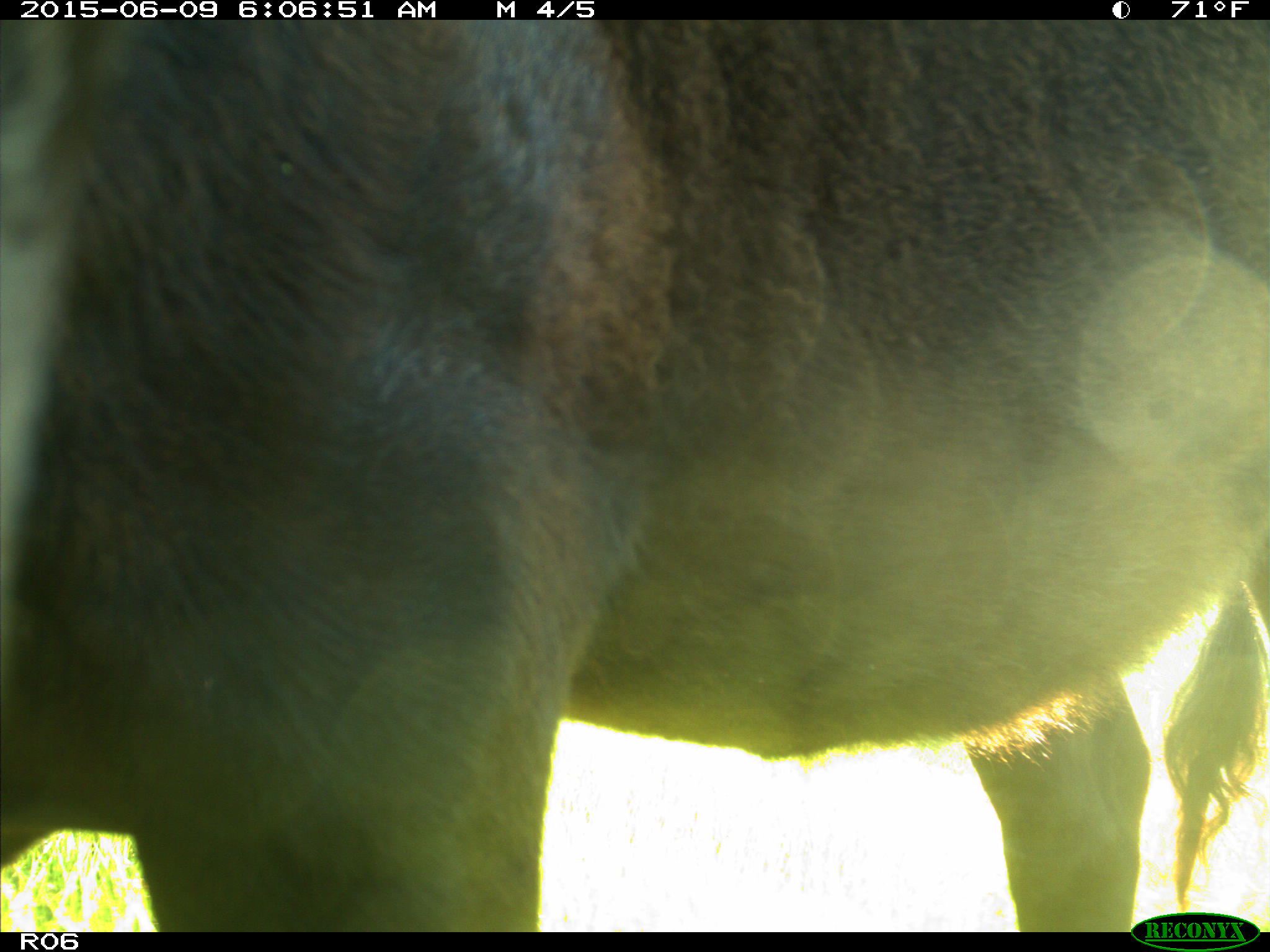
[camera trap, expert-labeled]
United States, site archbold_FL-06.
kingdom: Animalia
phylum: Chordata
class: Mammalia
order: Artiodactyla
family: Bovidae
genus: Bos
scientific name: Bos taurus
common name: domestic cow